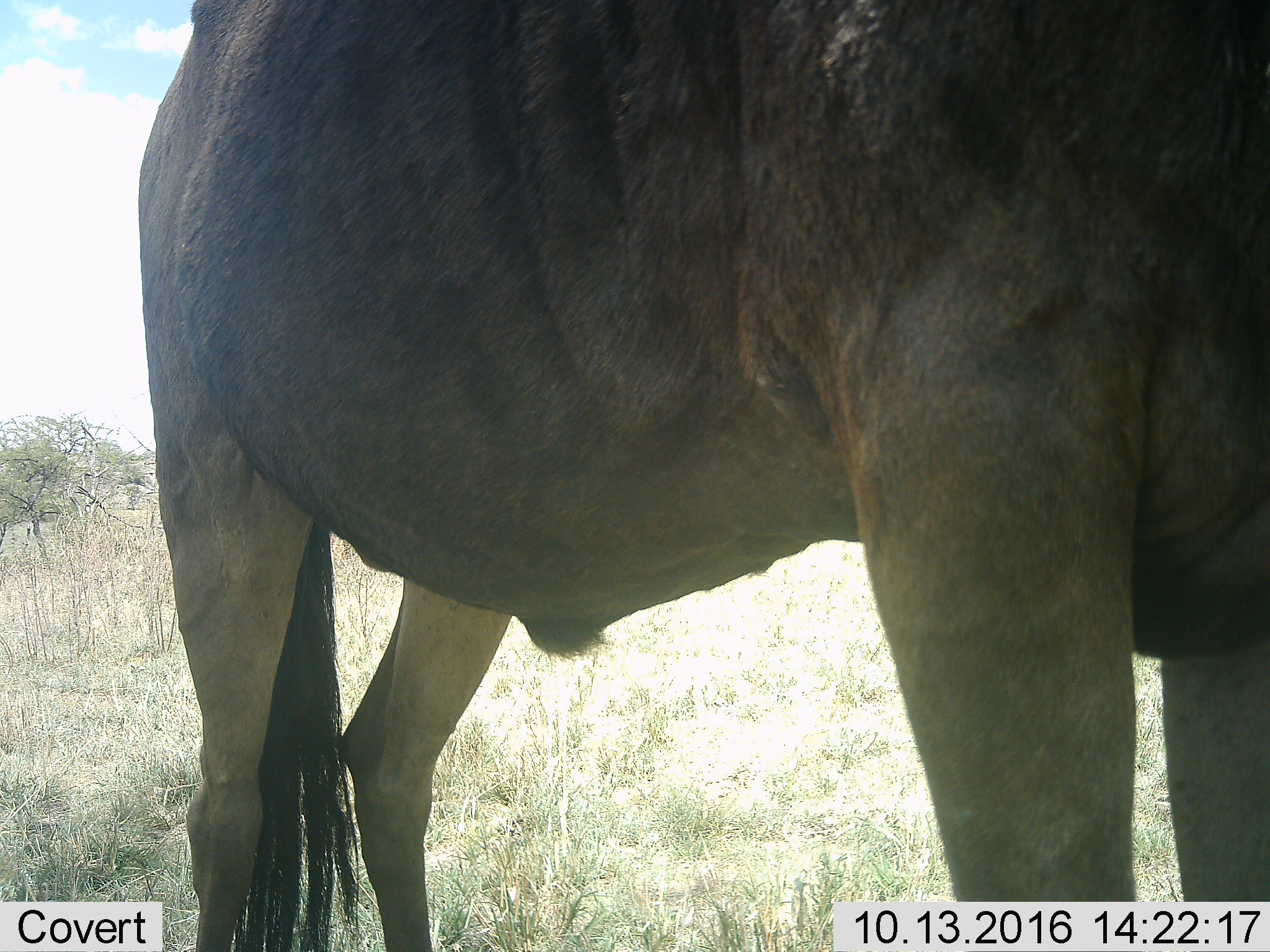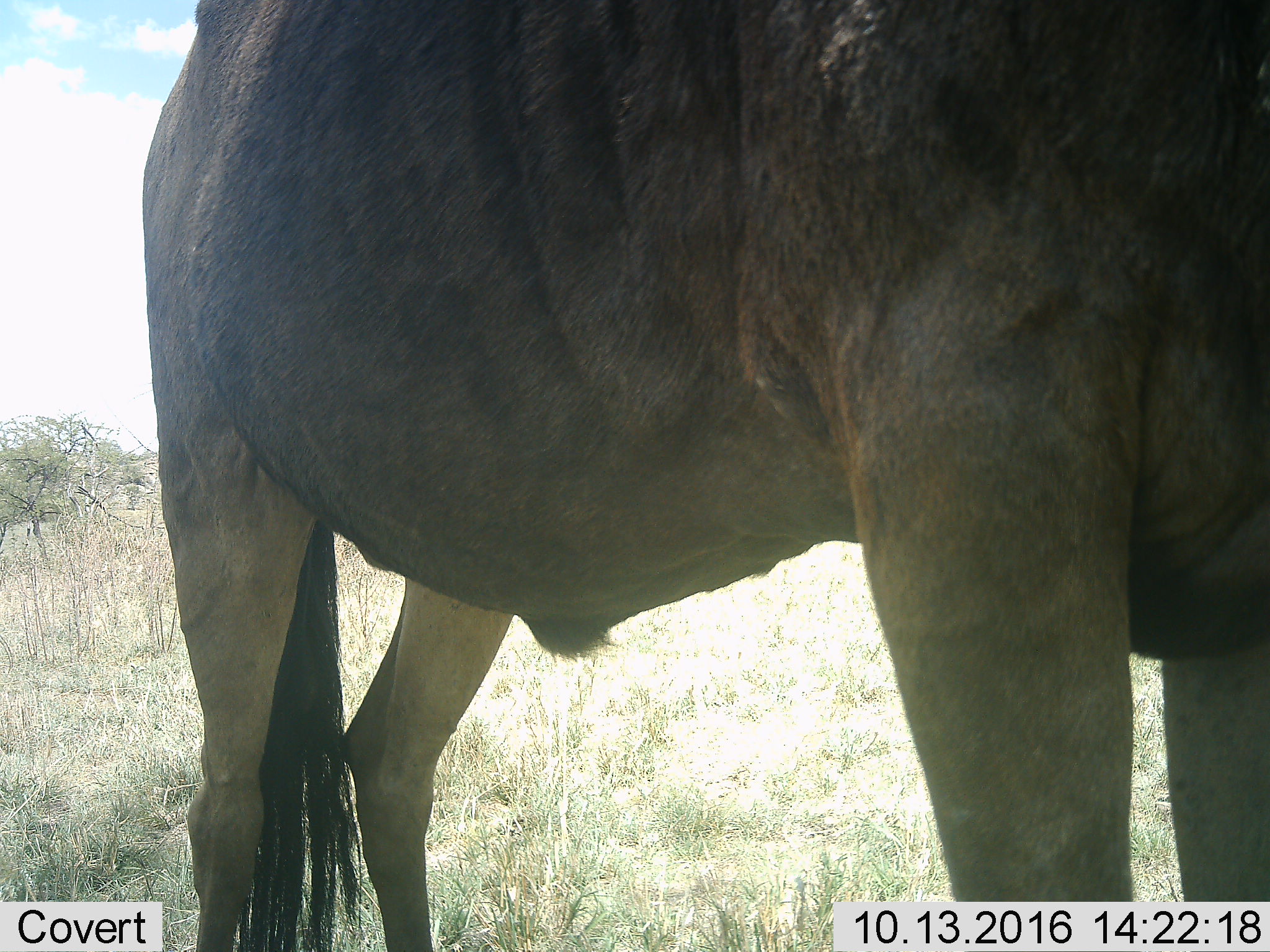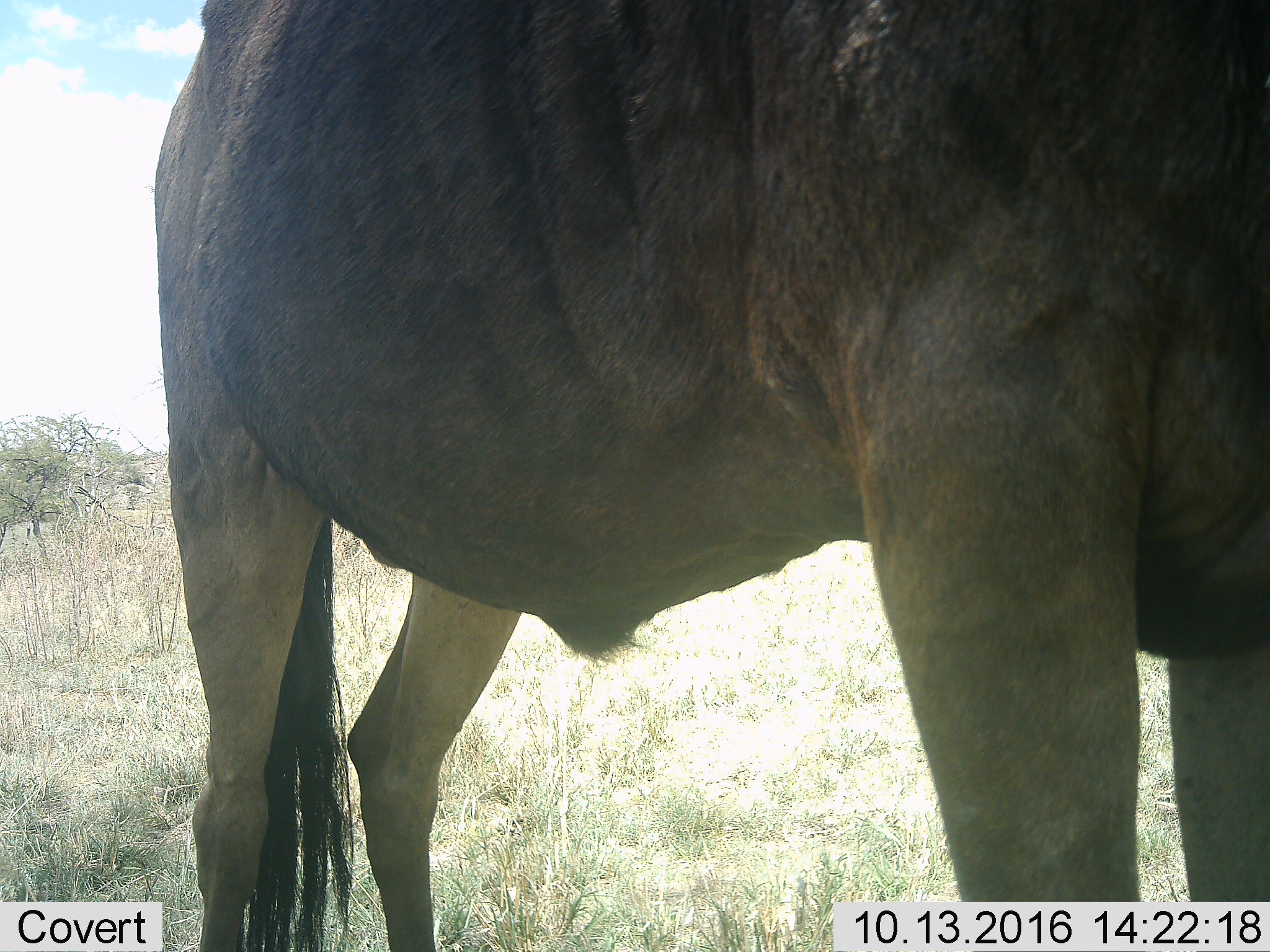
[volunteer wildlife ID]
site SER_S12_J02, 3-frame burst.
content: unidentified animal